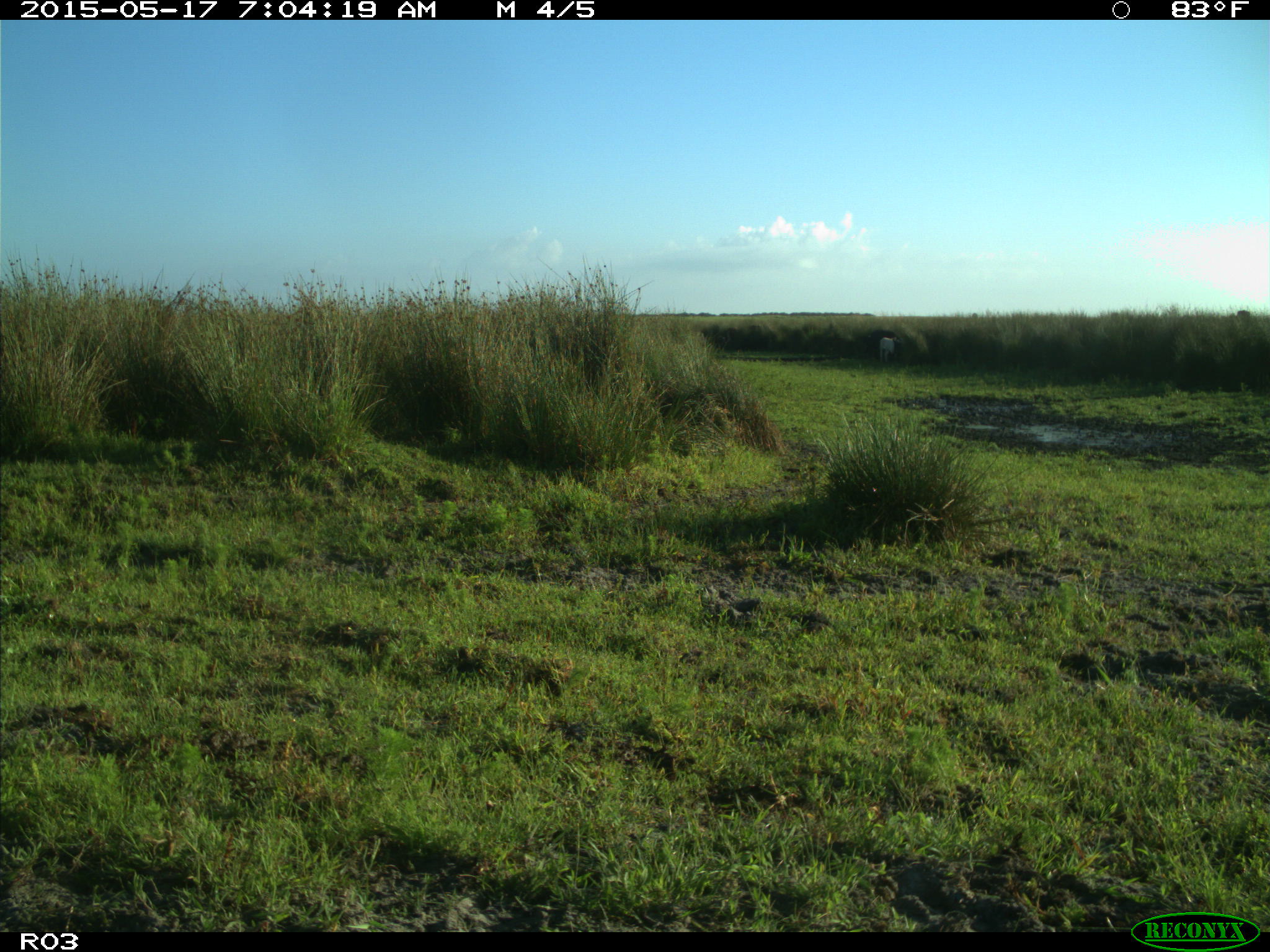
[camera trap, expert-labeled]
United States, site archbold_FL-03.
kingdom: Animalia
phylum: Chordata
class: Mammalia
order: Artiodactyla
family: Bovidae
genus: Bos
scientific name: Bos taurus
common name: domestic cow